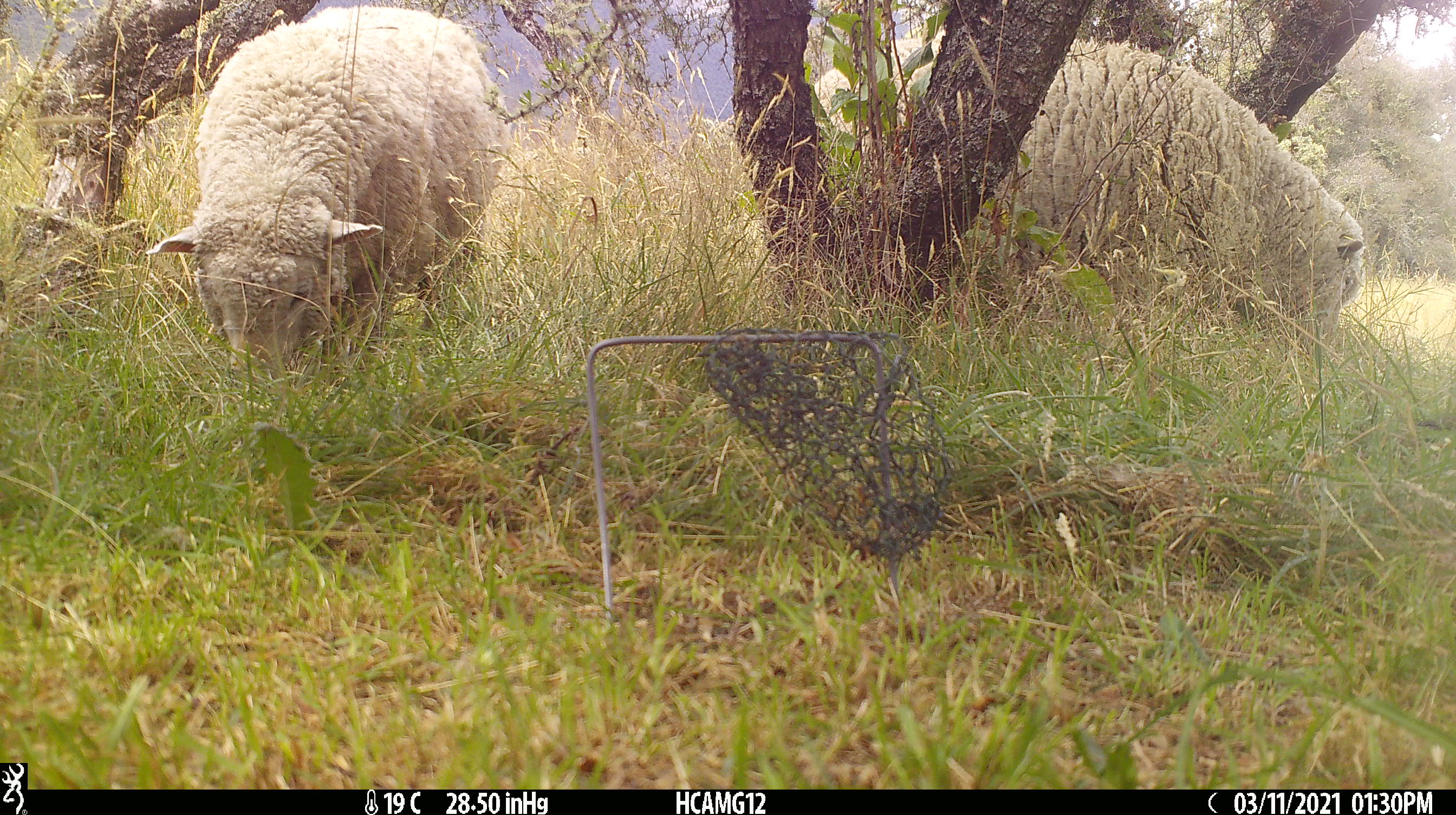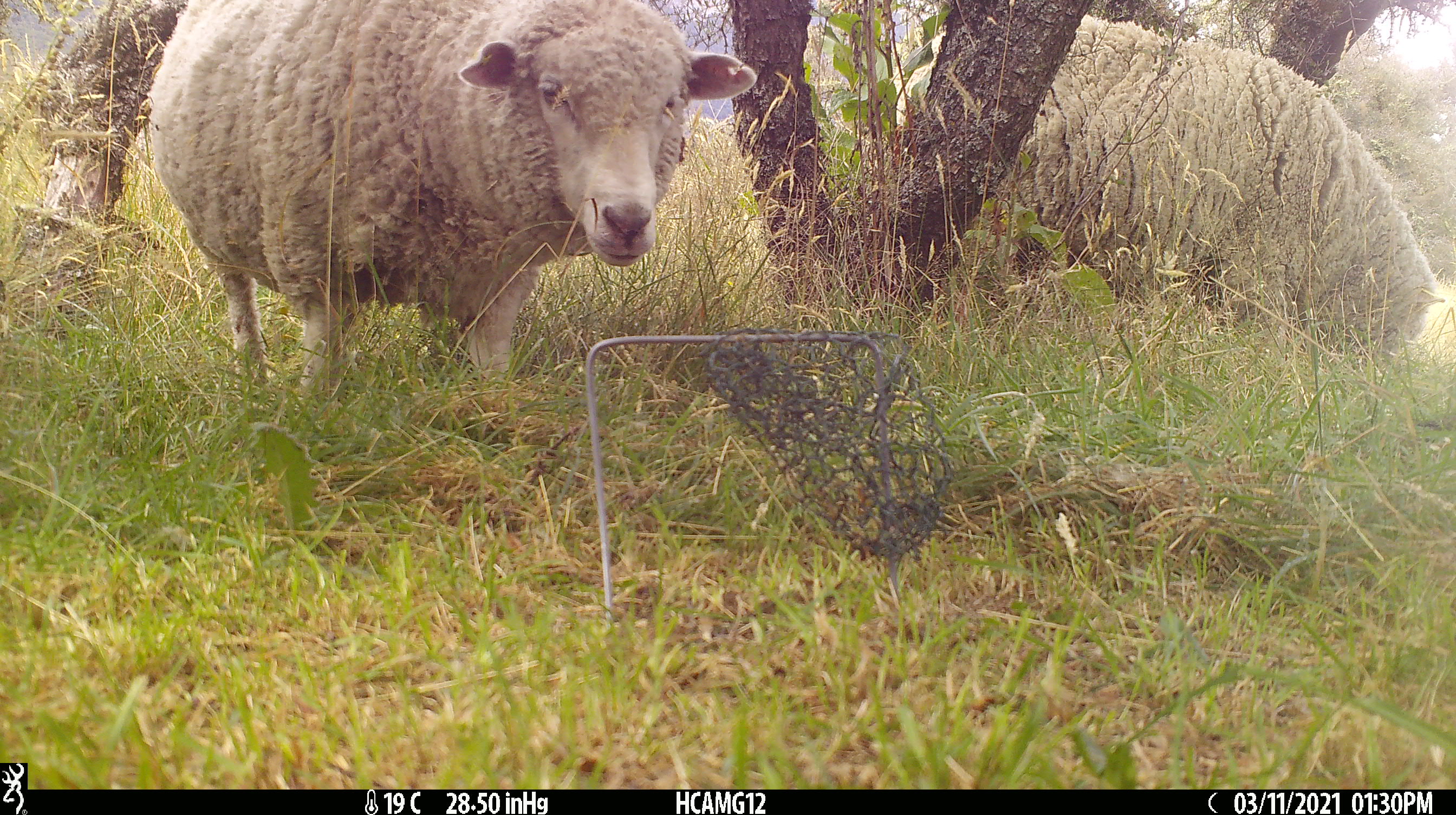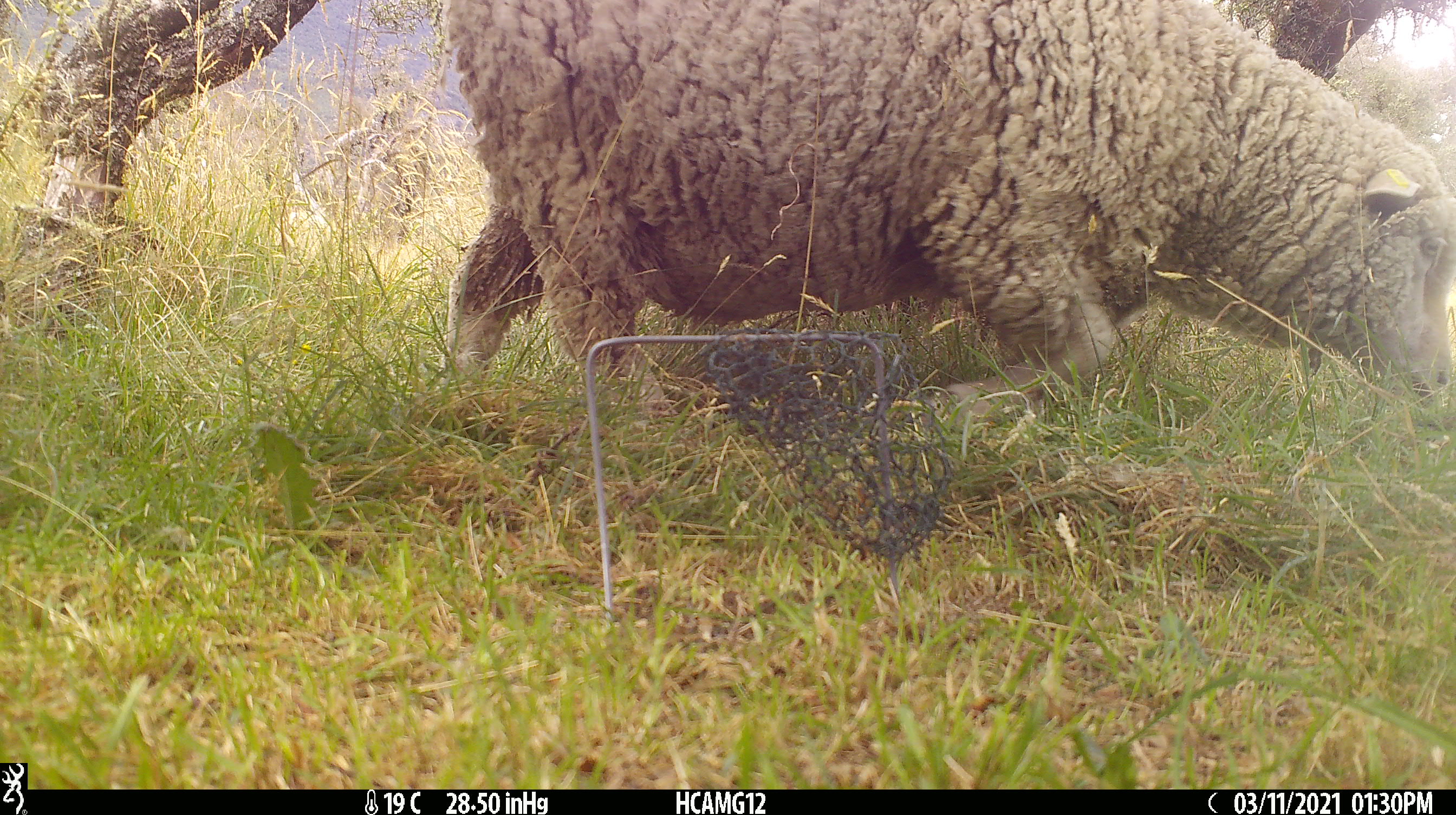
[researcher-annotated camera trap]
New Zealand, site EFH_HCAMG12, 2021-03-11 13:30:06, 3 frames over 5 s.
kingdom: Animalia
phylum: Chordata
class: Mammalia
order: Artiodactyla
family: Bovidae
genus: Ovis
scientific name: Ovis aries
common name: domestic sheep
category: sheep